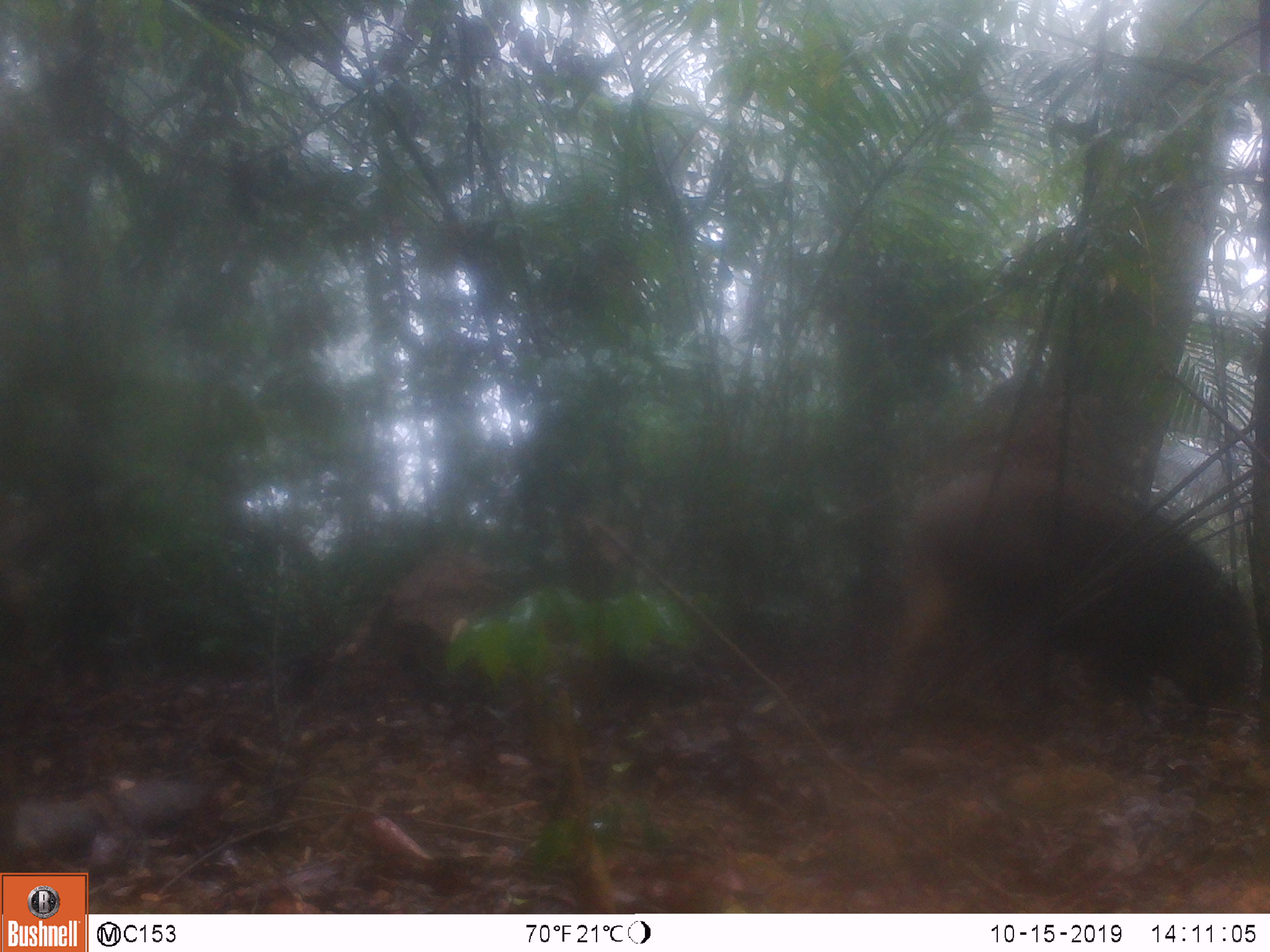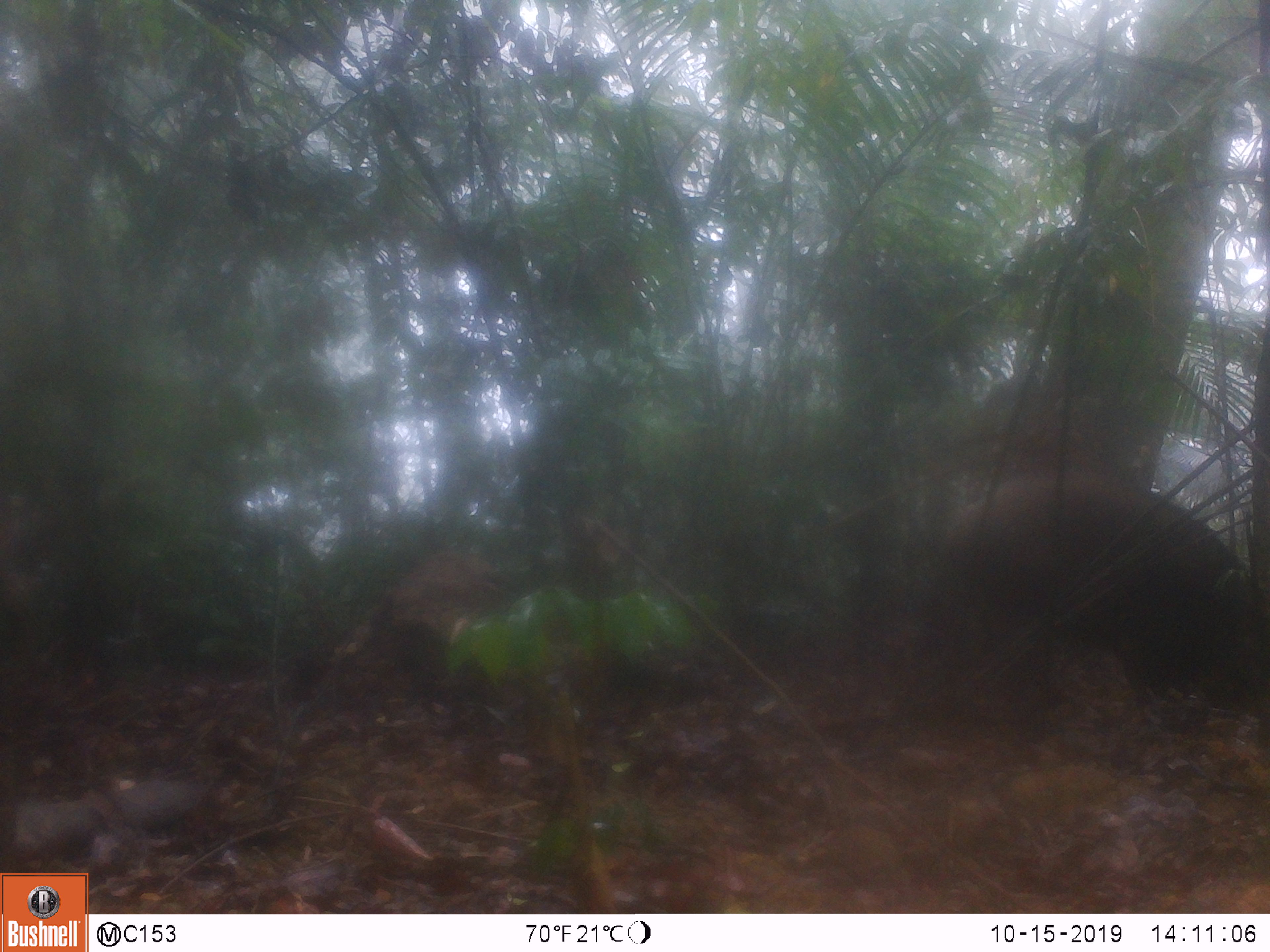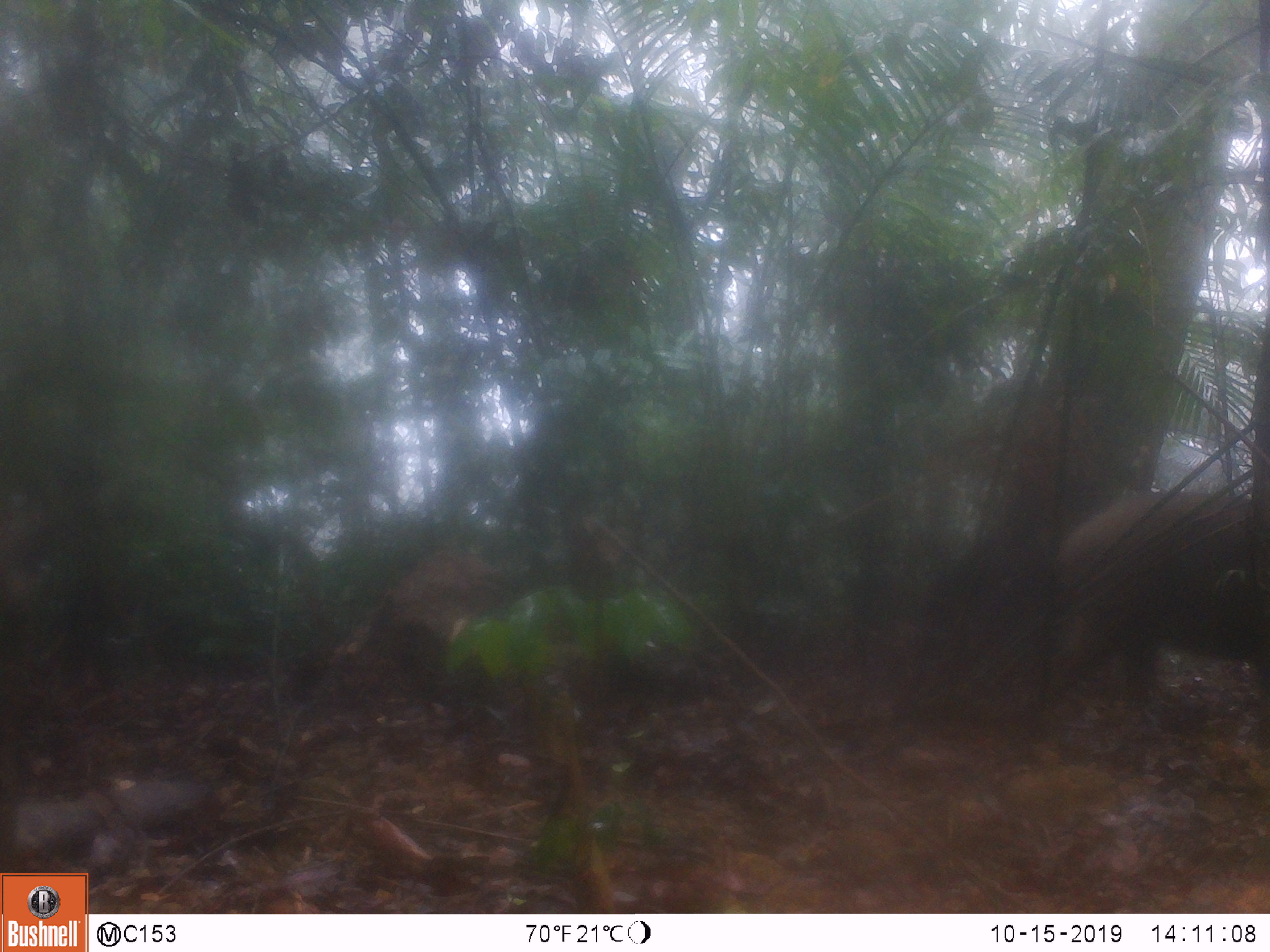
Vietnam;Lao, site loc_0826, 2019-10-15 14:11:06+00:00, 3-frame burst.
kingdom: Animalia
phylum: Chordata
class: Mammalia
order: Artiodactyla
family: Suidae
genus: Sus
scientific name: Sus scrofa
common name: eurasian wild pig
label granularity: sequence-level